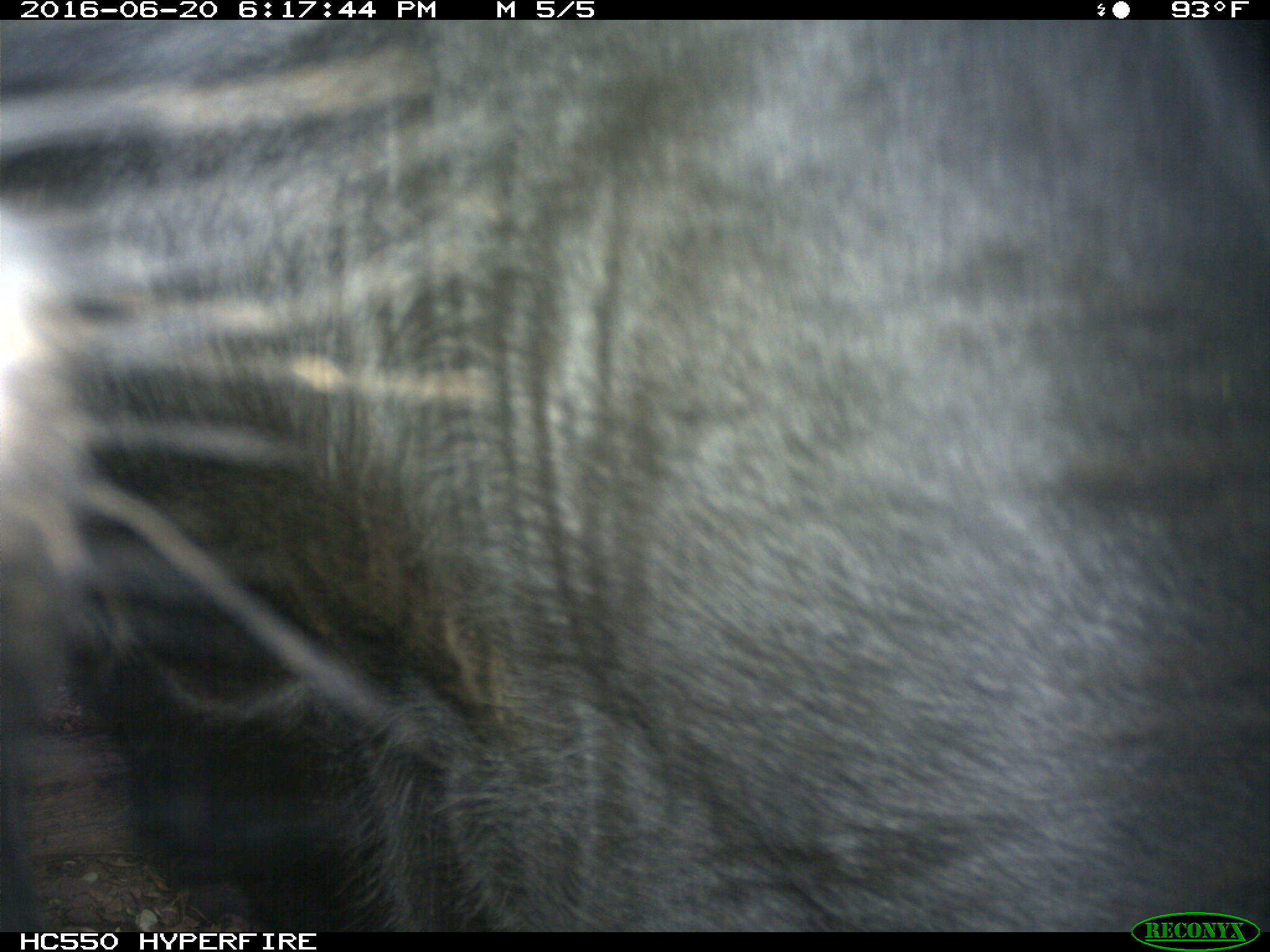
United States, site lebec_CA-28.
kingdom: Animalia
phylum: Chordata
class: Mammalia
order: Artiodactyla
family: Bovidae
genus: Bos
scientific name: Bos taurus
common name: domestic cow